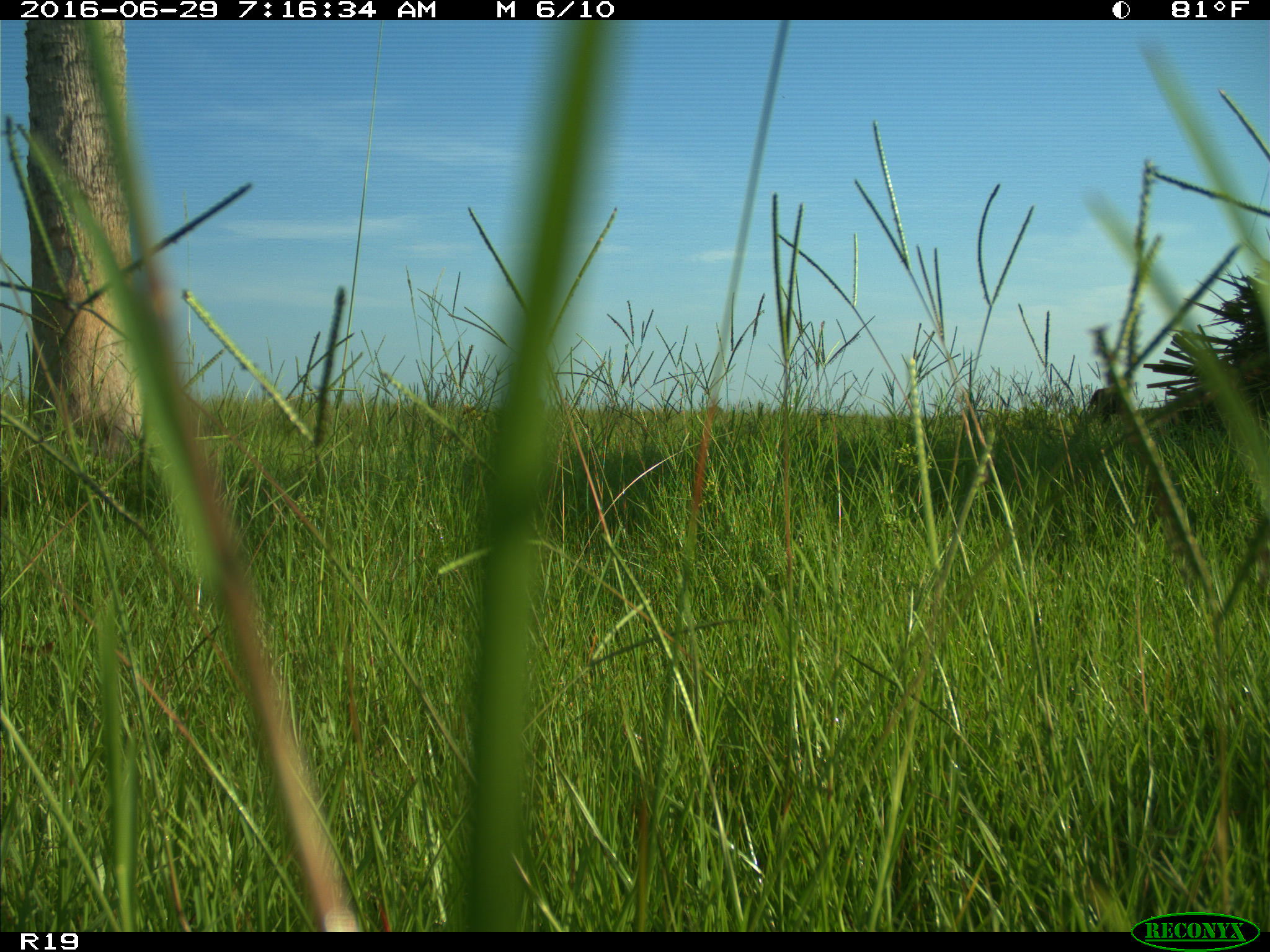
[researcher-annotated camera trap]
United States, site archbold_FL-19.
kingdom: Animalia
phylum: Chordata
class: Mammalia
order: Artiodactyla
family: Bovidae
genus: Bos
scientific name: Bos taurus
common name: domestic cow